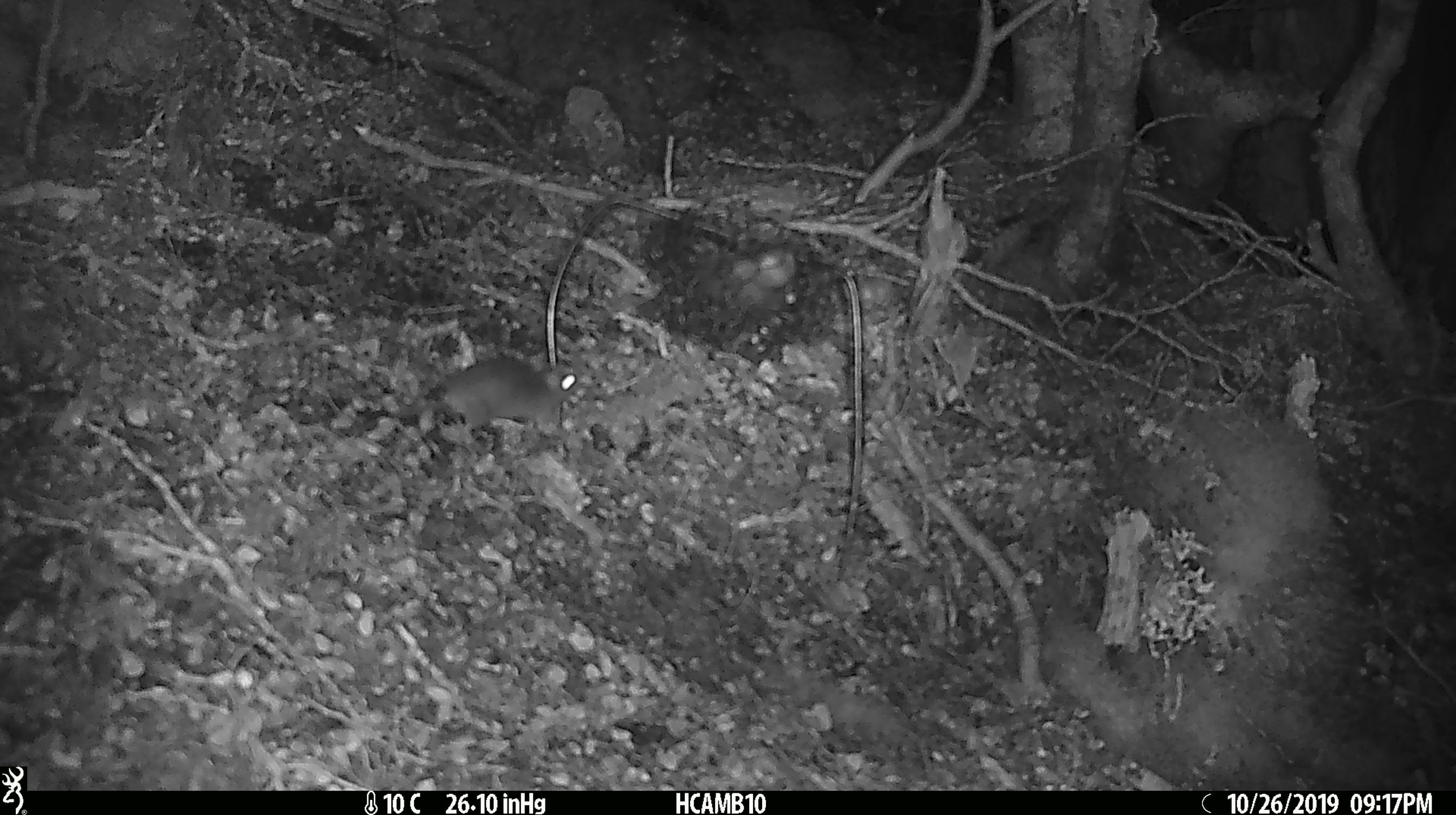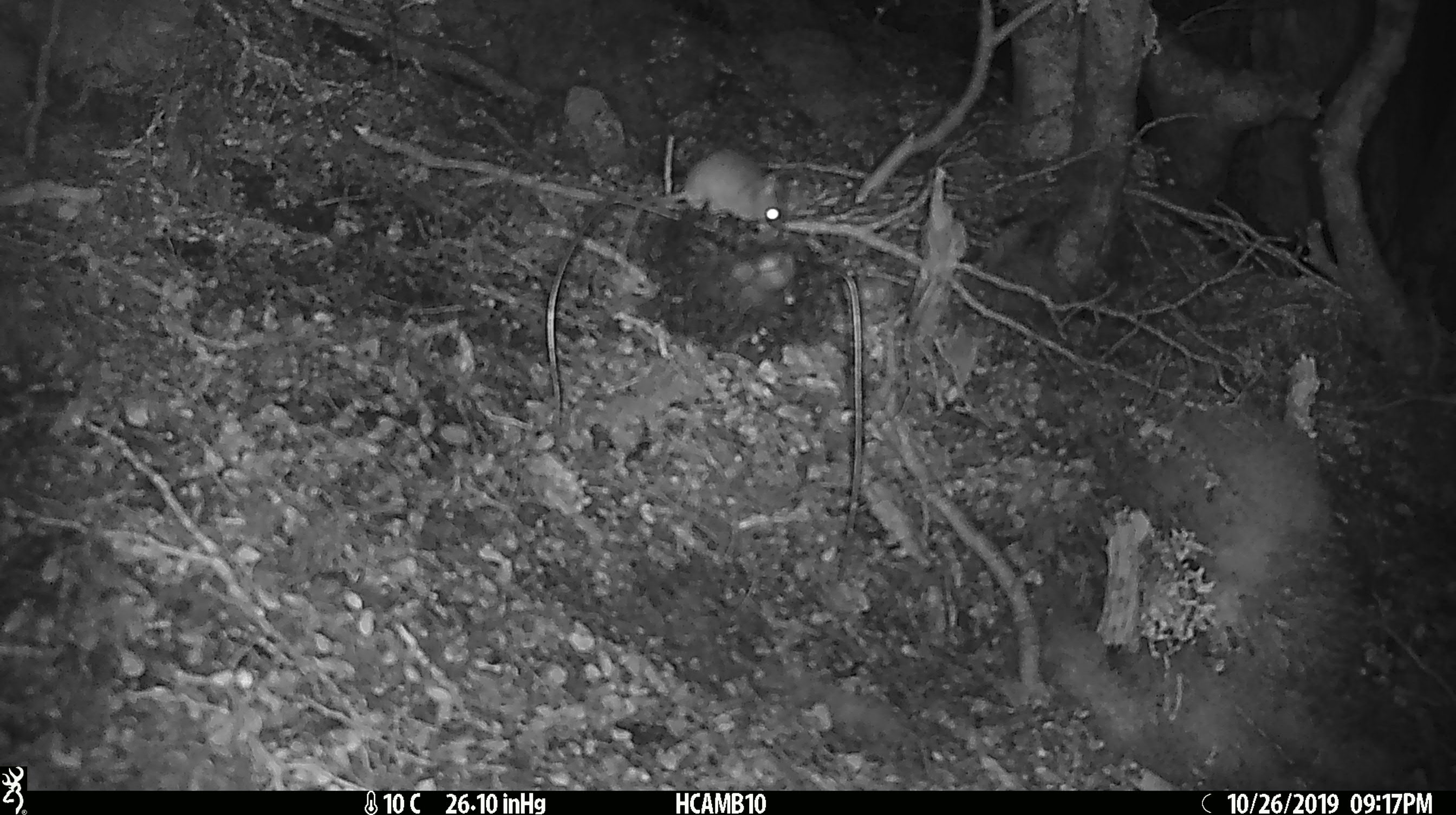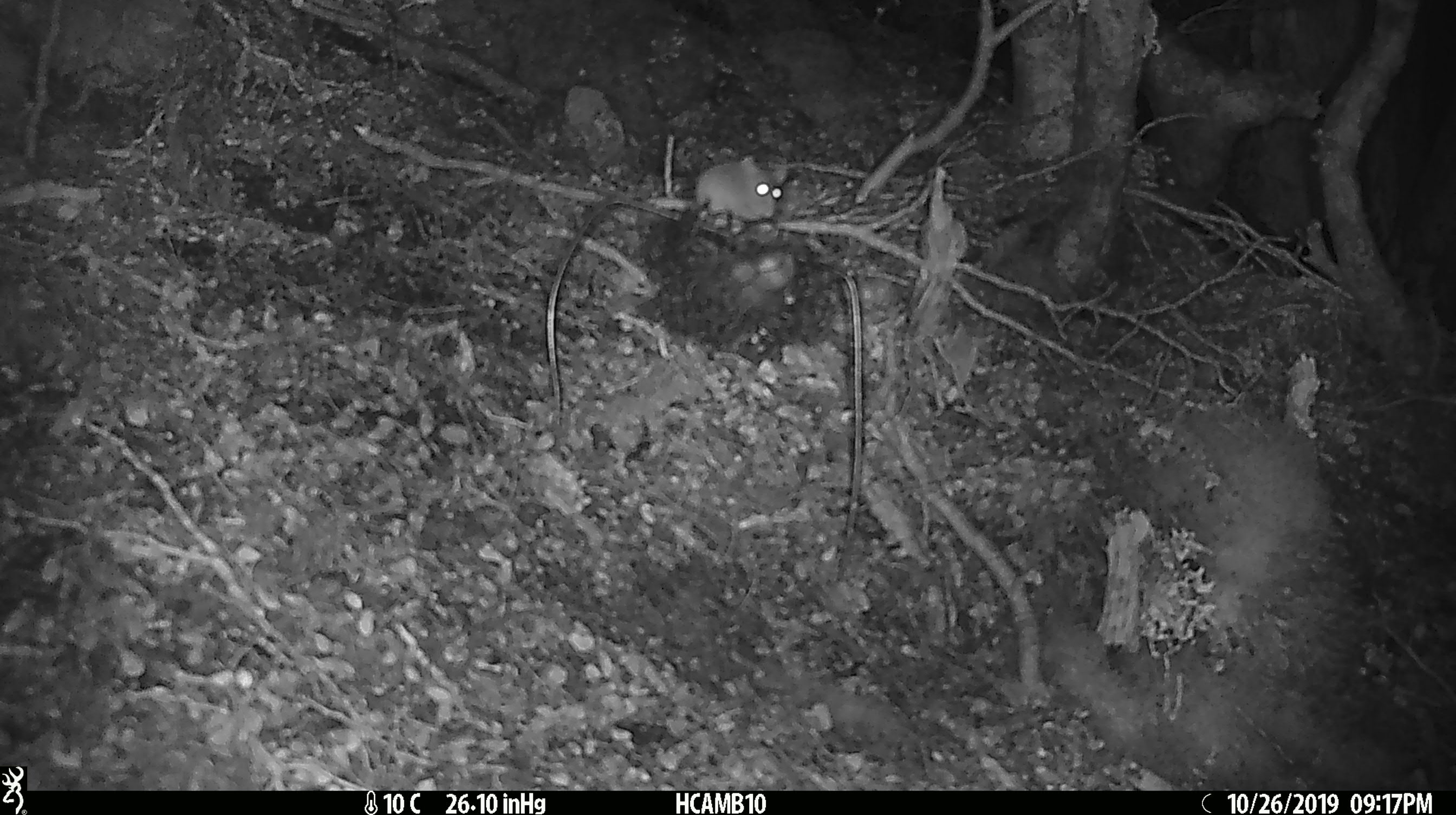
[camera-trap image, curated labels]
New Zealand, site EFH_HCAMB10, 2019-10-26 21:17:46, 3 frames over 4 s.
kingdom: Animalia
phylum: Chordata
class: Mammalia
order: Rodentia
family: Muridae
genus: Mus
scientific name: Mus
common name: mouse